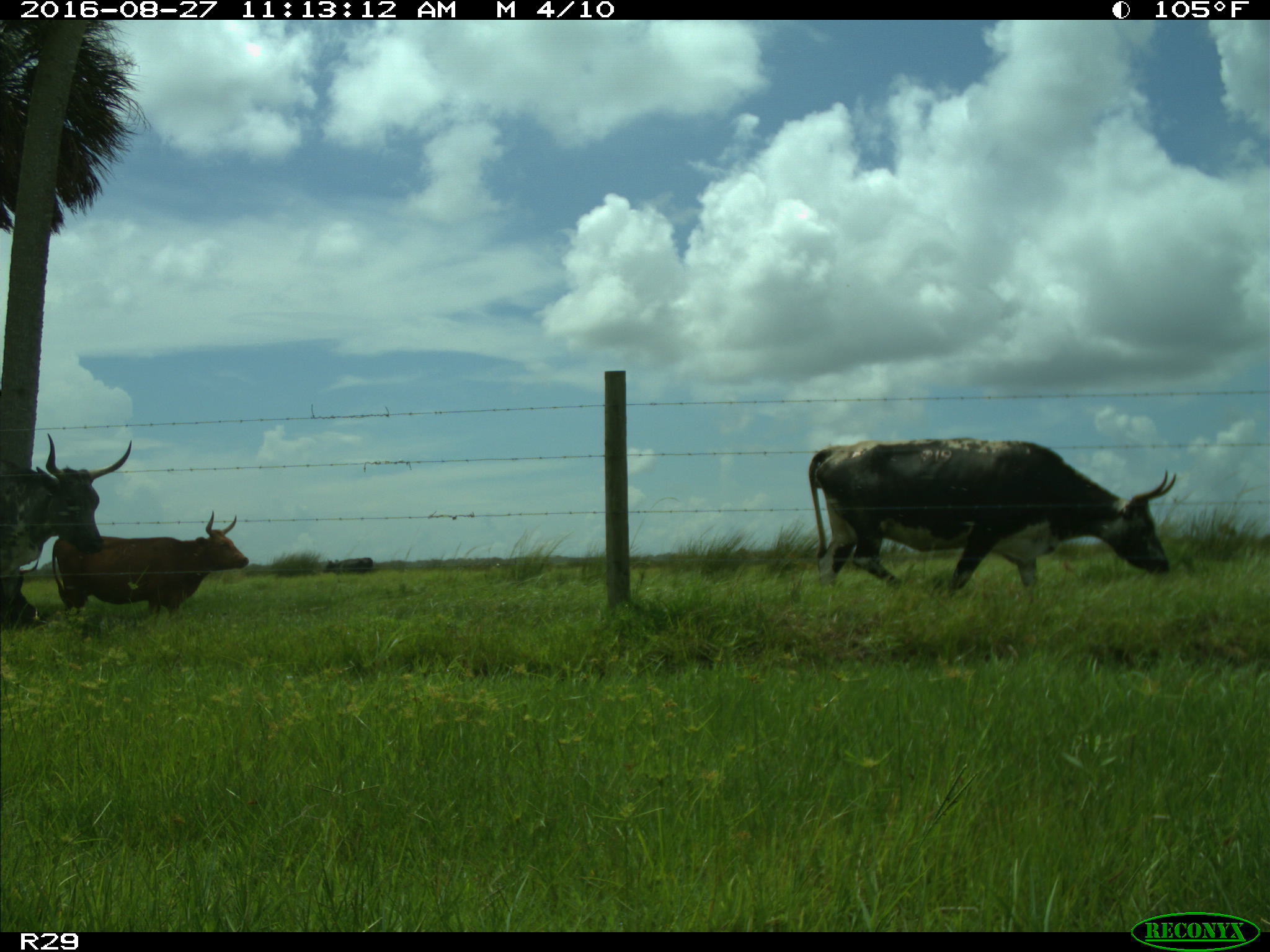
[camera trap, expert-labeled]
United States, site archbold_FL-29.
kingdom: Animalia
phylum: Chordata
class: Mammalia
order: Artiodactyla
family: Bovidae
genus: Bos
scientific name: Bos taurus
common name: domestic cow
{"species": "Bos taurus (domestic cow)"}